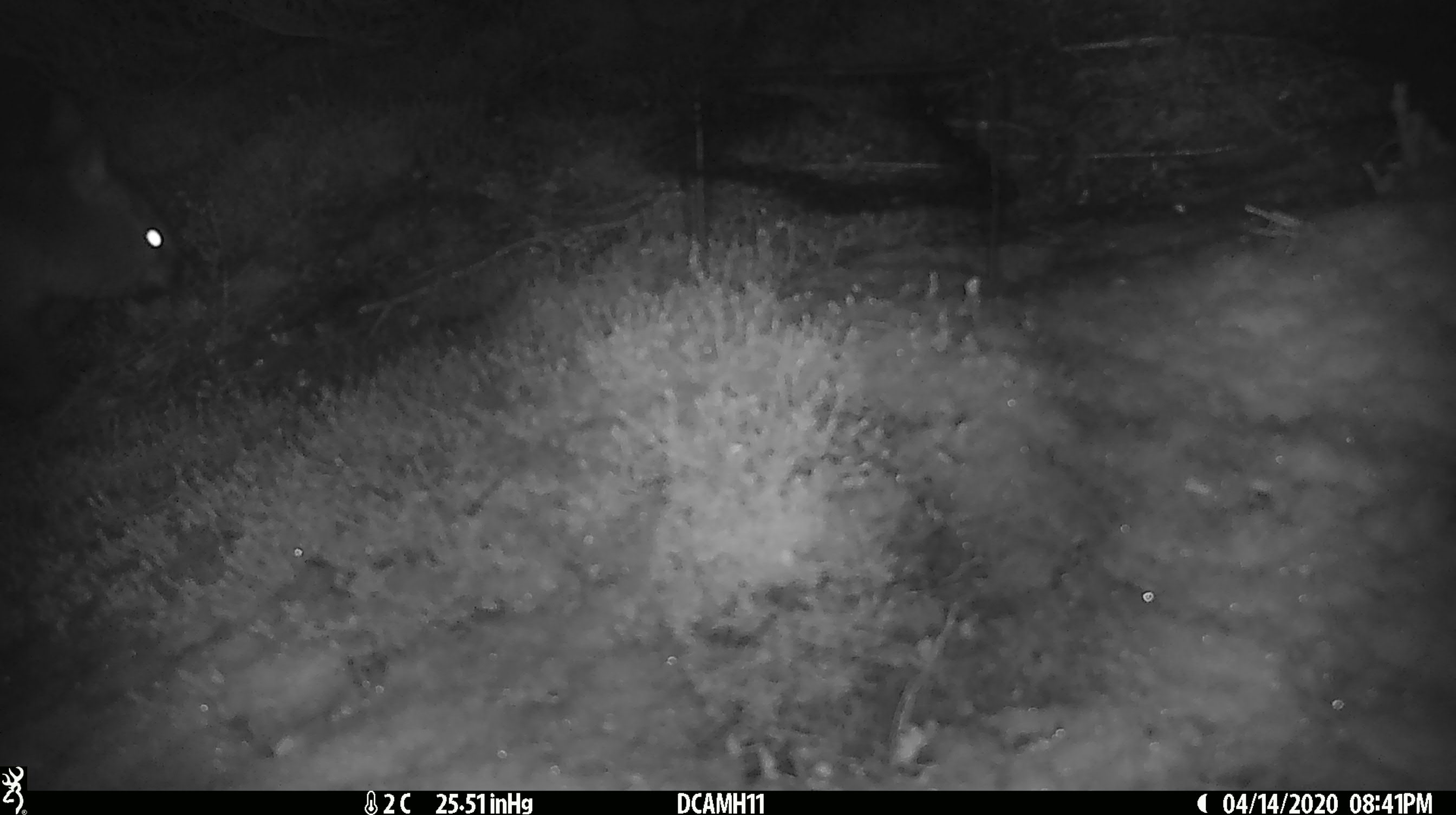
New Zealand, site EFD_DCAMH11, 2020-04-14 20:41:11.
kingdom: Animalia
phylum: Chordata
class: Mammalia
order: Diprotodontia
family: Phalangeridae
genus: Trichosurus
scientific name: Trichosurus vulpecula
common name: common brushtail possum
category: possum